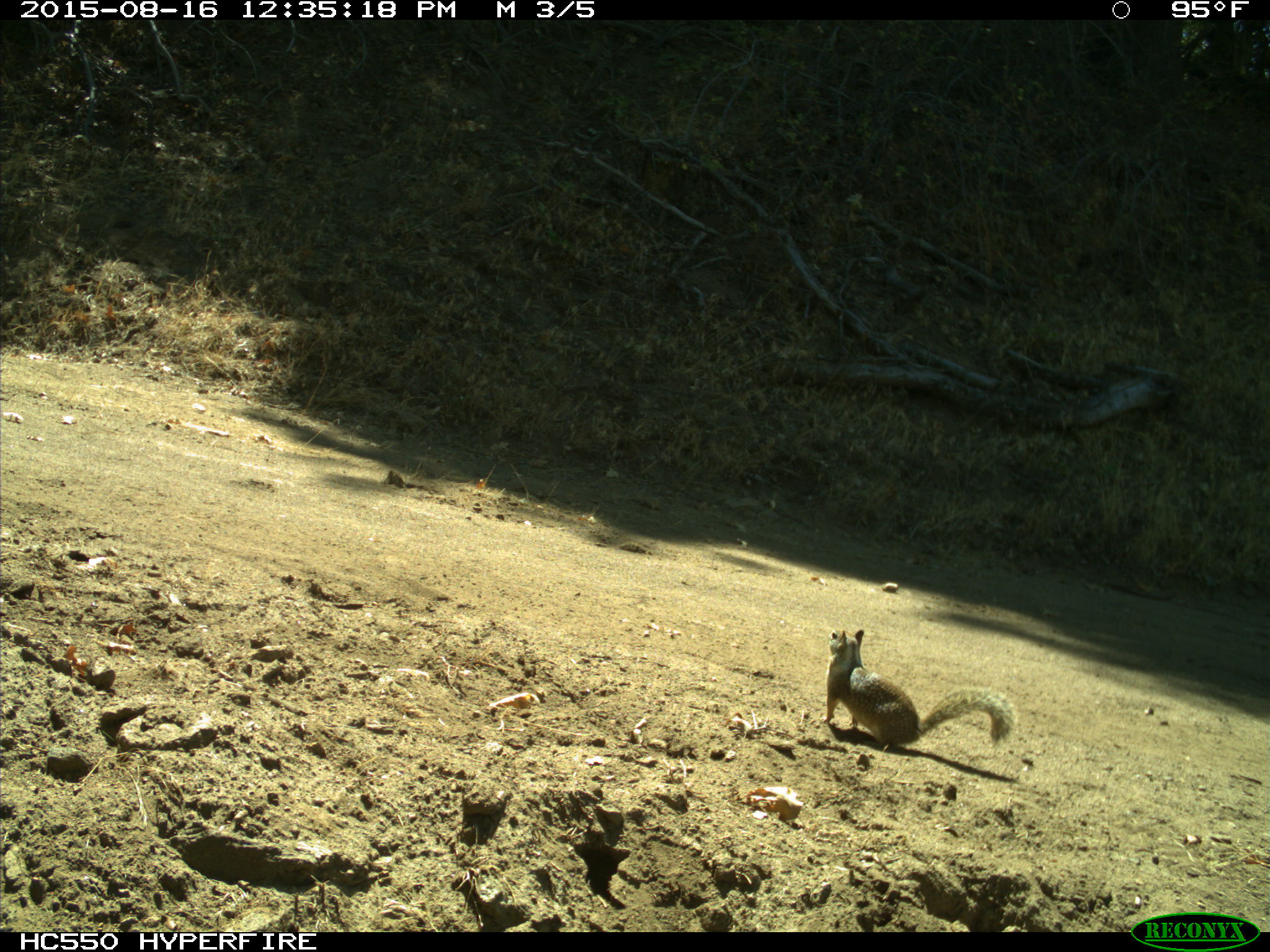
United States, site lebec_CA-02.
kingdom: Animalia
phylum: Chordata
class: Mammalia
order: Rodentia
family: Sciuridae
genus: Otospermophilus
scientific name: Otospermophilus beecheyi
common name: california ground squirrel